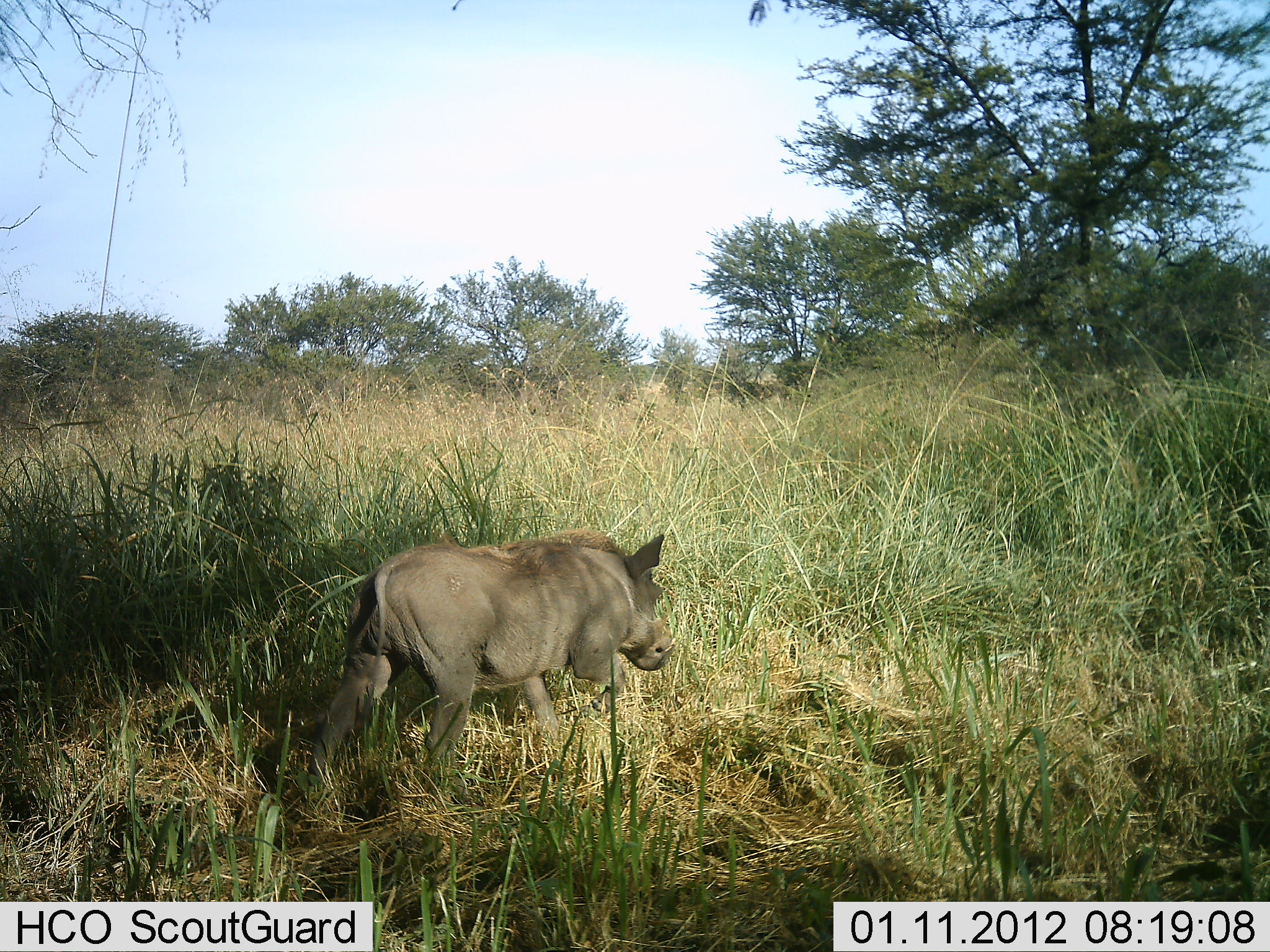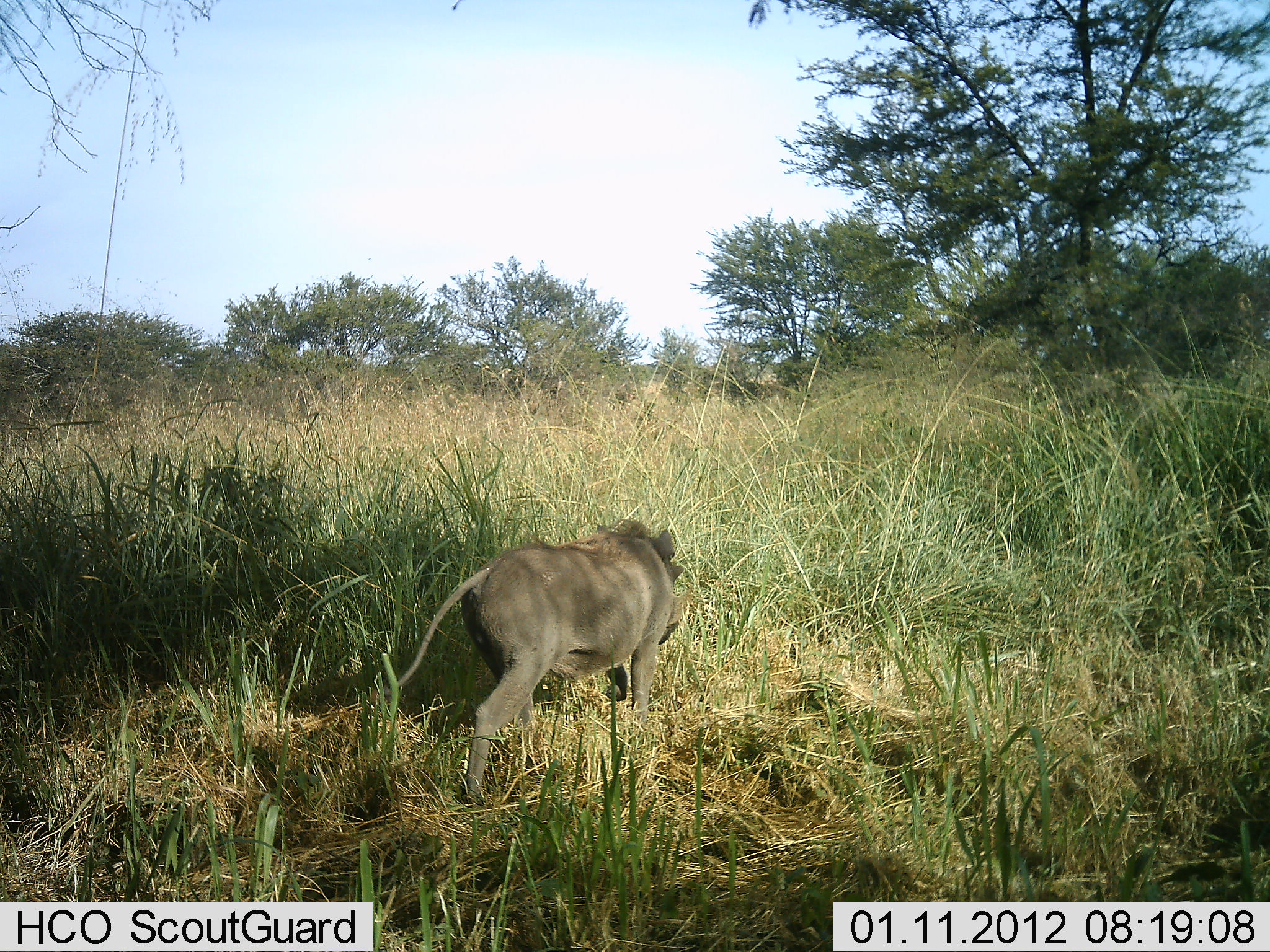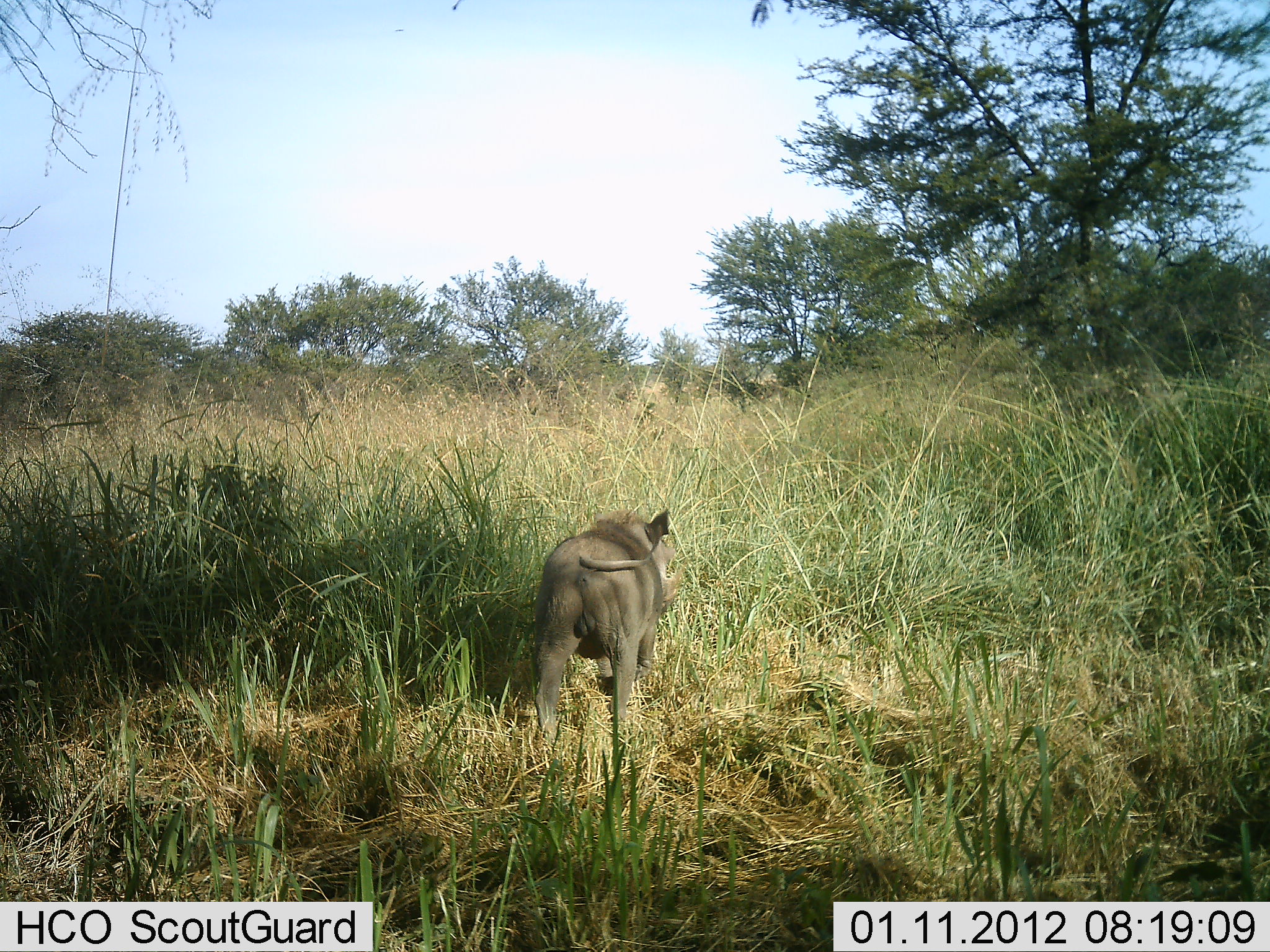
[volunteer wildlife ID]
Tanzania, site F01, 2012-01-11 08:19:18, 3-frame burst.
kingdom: Animalia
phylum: Chordata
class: Mammalia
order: Artiodactyla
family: Suidae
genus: Phacochoerus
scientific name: Phacochoerus africanus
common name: warthog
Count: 1.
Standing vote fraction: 5%.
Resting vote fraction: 0%.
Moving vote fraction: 100%.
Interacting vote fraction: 0%.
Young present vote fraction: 0%.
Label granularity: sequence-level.